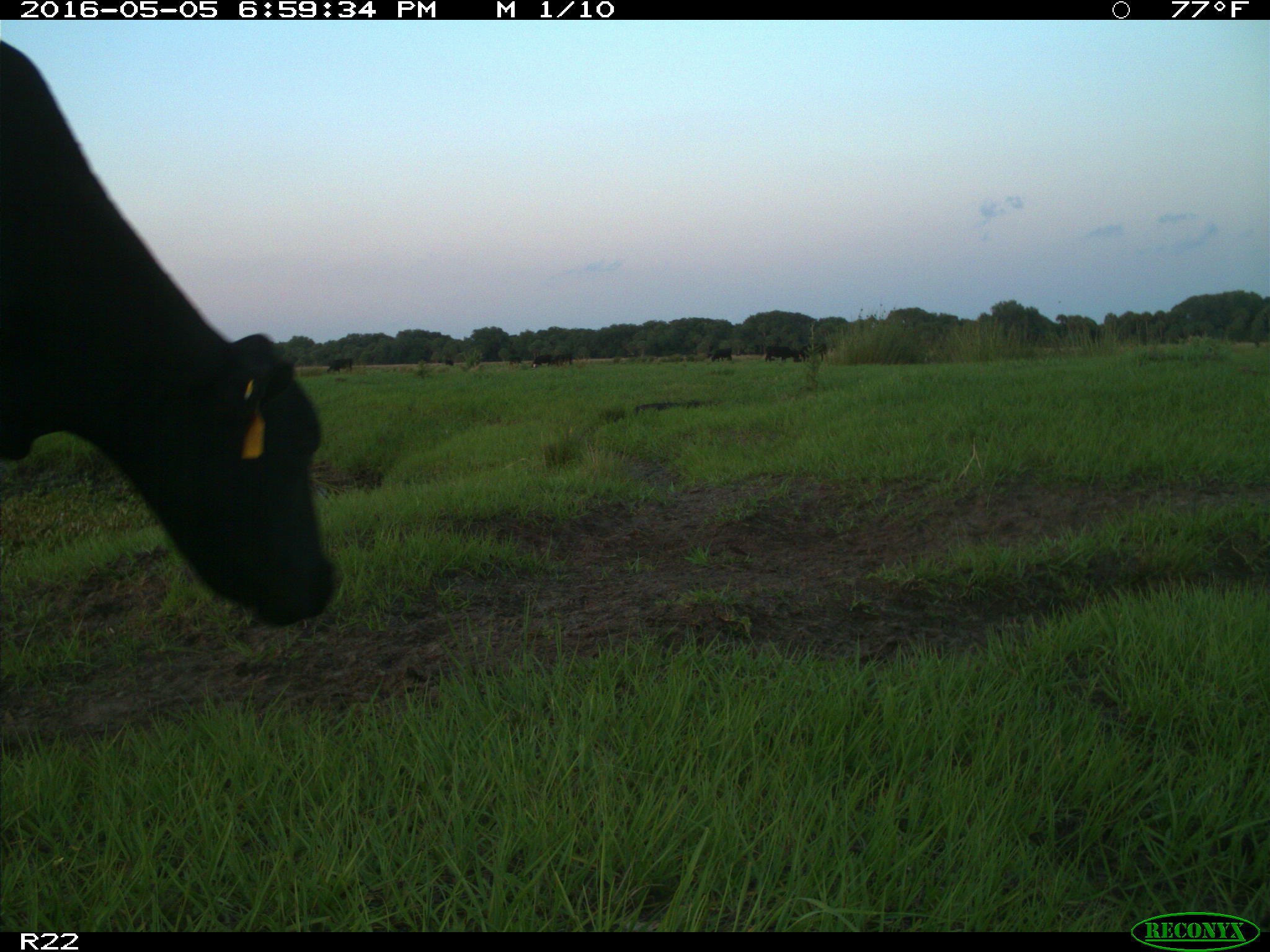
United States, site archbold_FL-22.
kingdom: Animalia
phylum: Chordata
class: Mammalia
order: Artiodactyla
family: Bovidae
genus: Bos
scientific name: Bos taurus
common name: domestic cow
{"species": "Bos taurus (domestic cow)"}